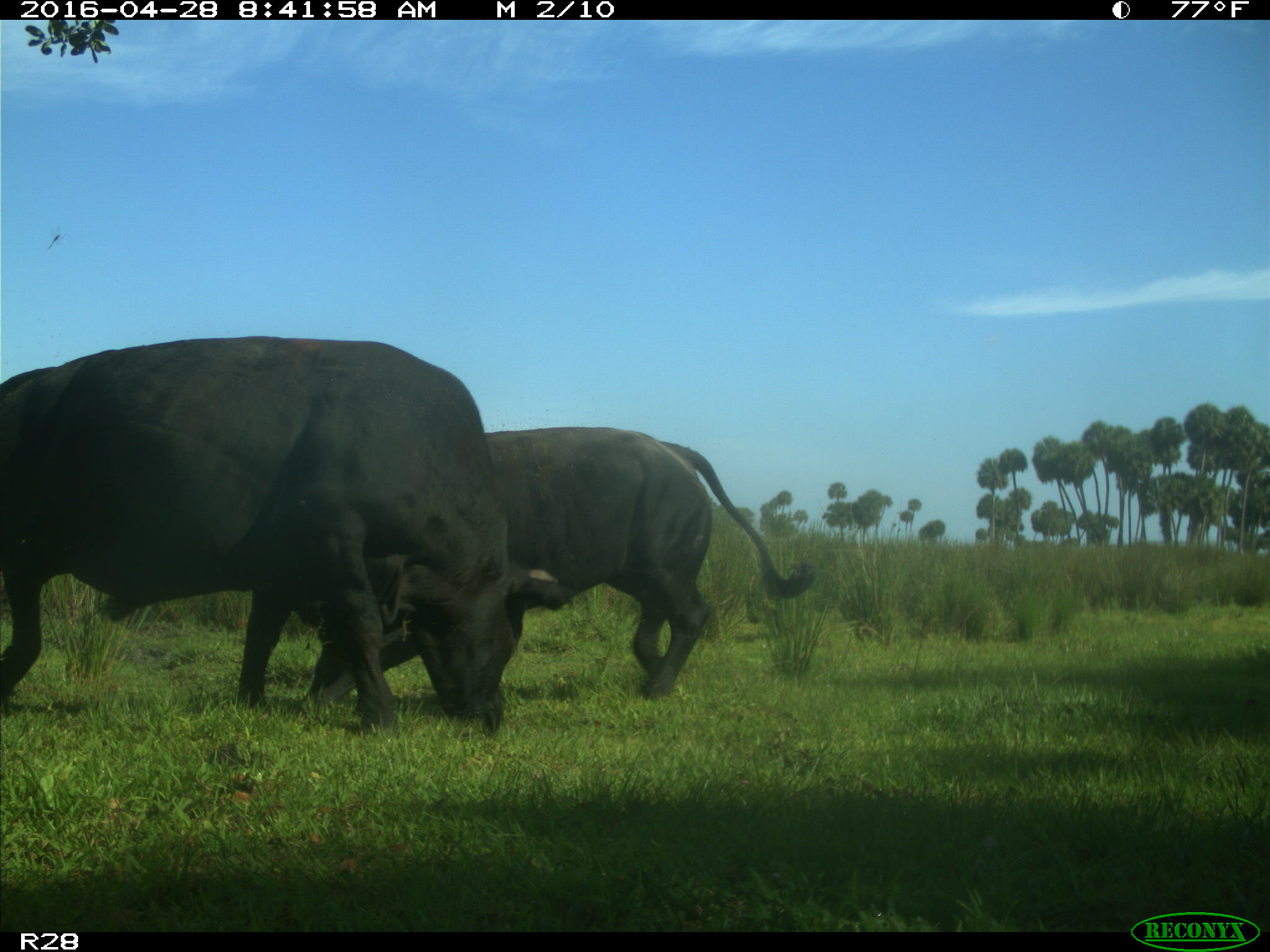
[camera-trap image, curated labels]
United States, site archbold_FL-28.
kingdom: Animalia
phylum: Chordata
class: Mammalia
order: Artiodactyla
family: Bovidae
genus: Bos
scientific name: Bos taurus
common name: domestic cow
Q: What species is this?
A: Bos taurus (domestic cow).